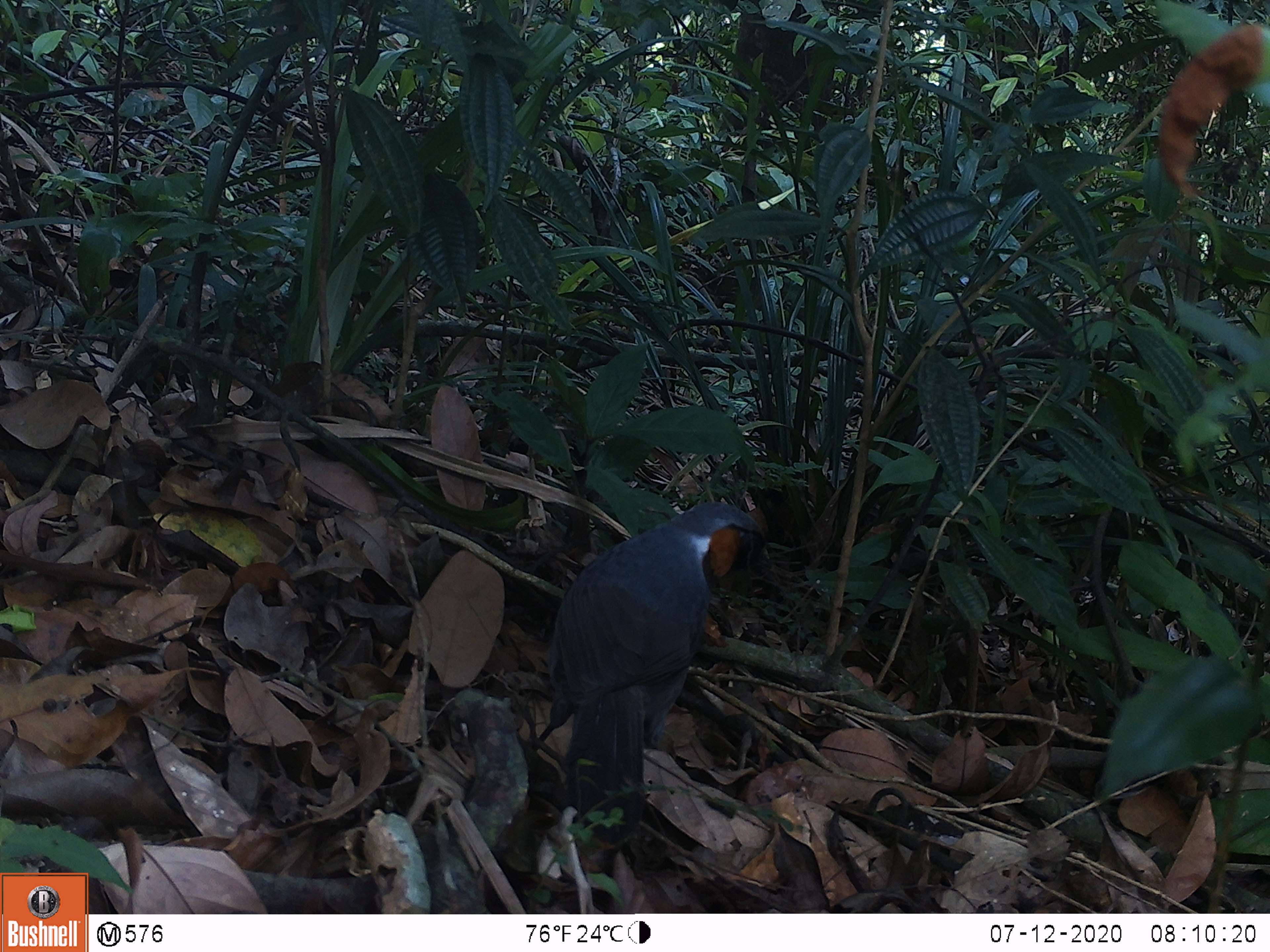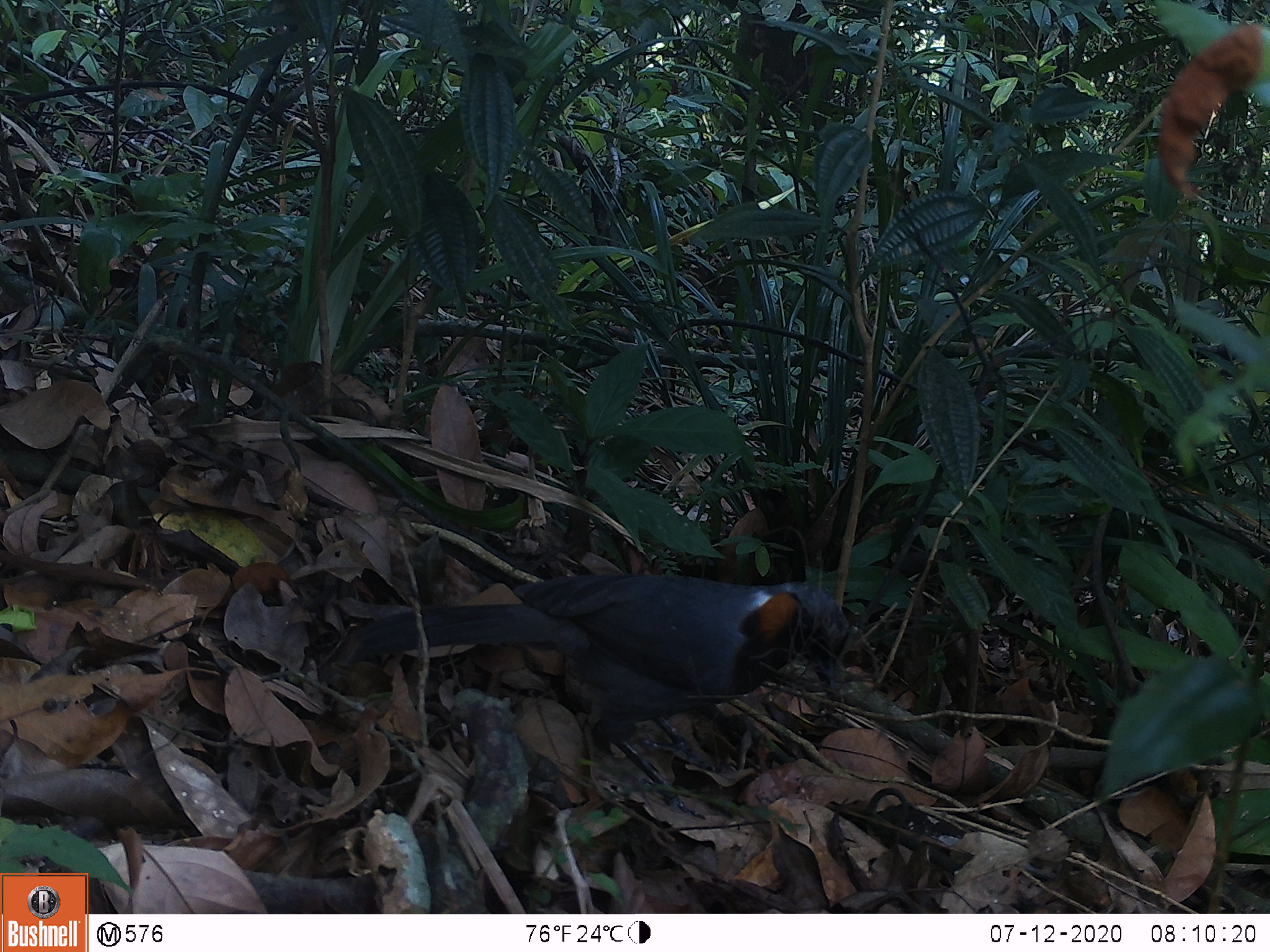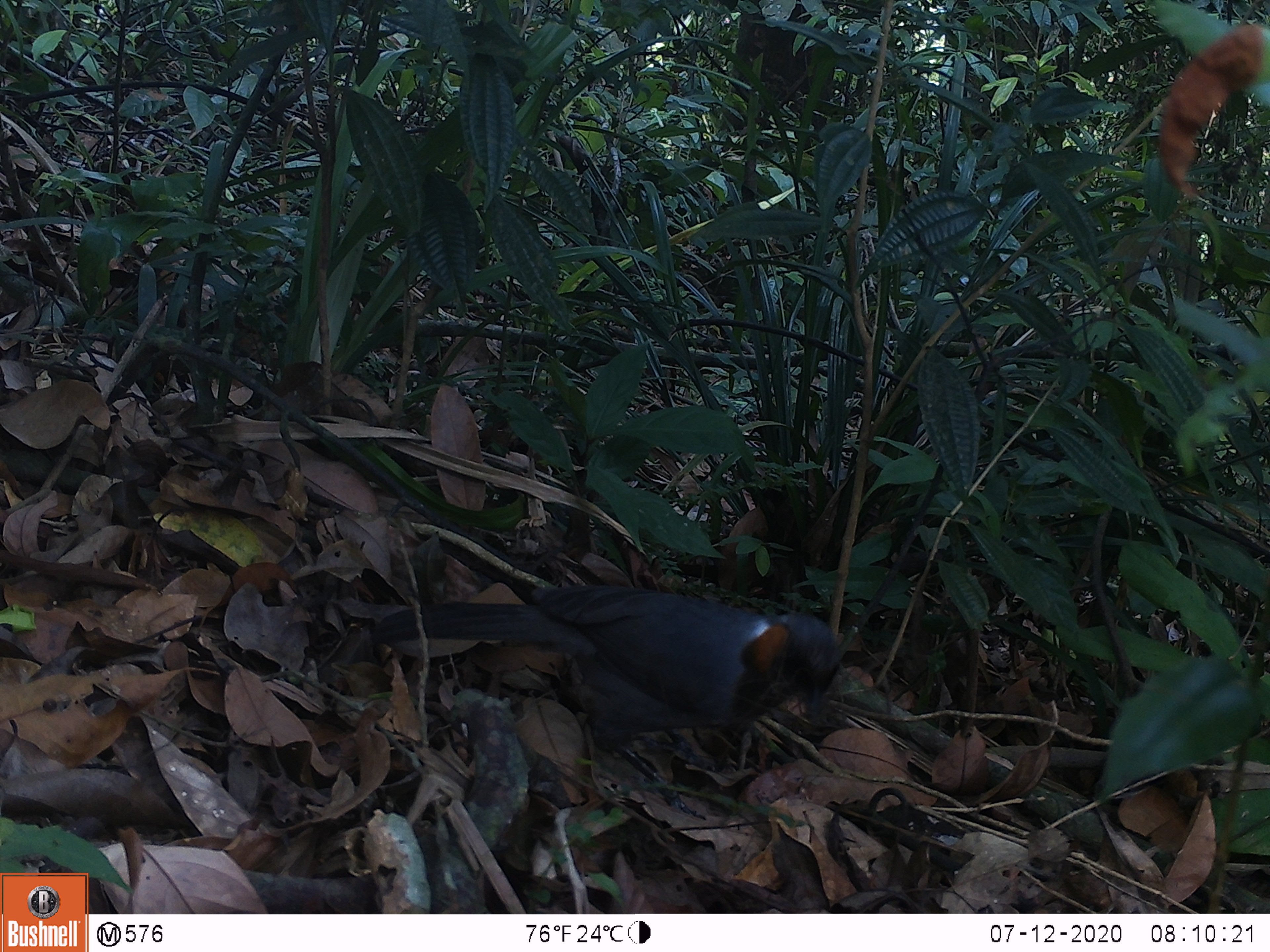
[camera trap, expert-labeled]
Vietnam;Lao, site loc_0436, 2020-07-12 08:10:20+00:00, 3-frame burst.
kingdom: Animalia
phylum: Chordata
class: Aves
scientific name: Aves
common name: bird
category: unidentified bird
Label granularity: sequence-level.